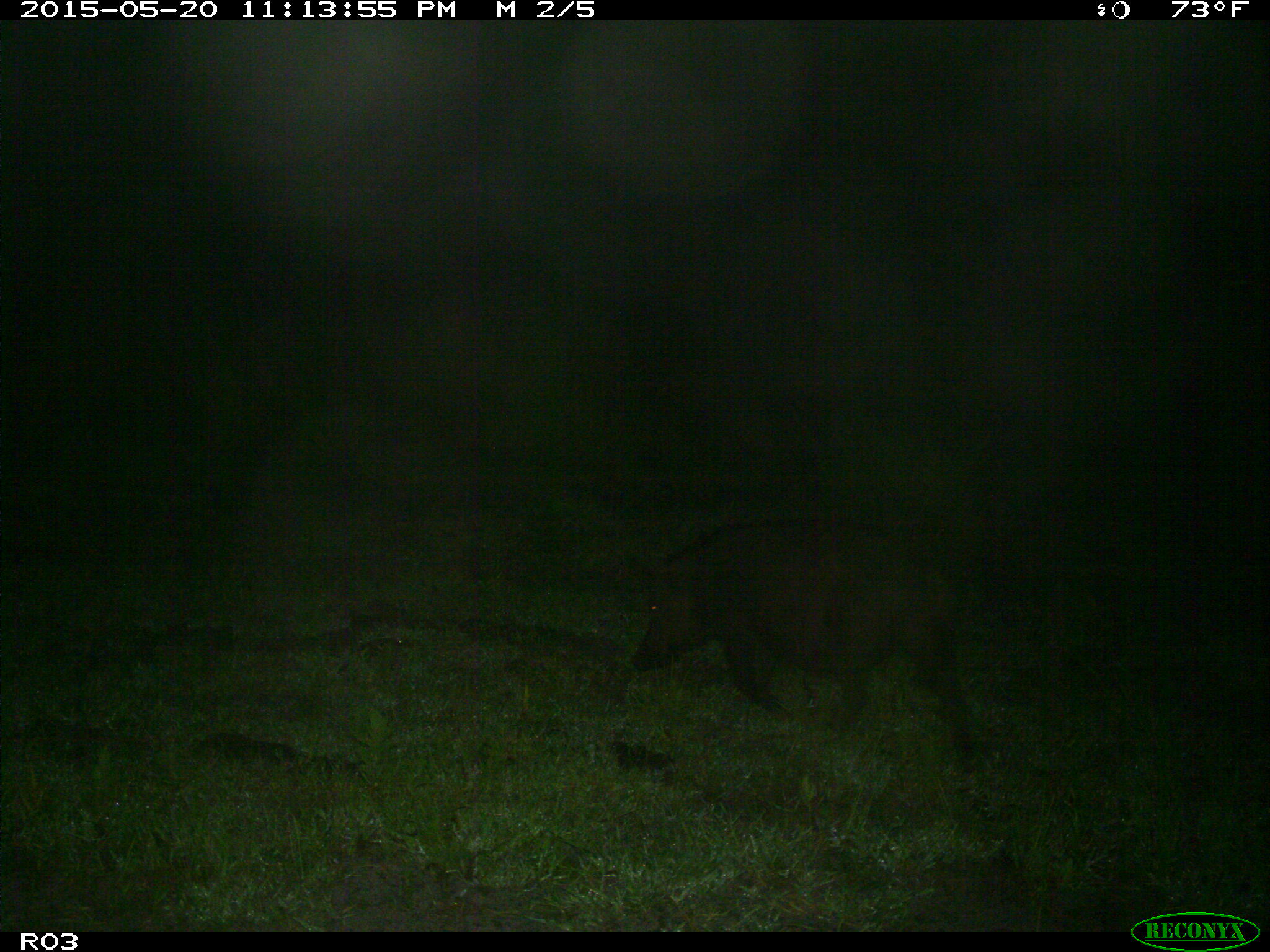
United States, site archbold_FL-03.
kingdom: Animalia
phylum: Chordata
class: Mammalia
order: Artiodactyla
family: Suidae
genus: Sus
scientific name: Sus scrofa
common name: wild boar